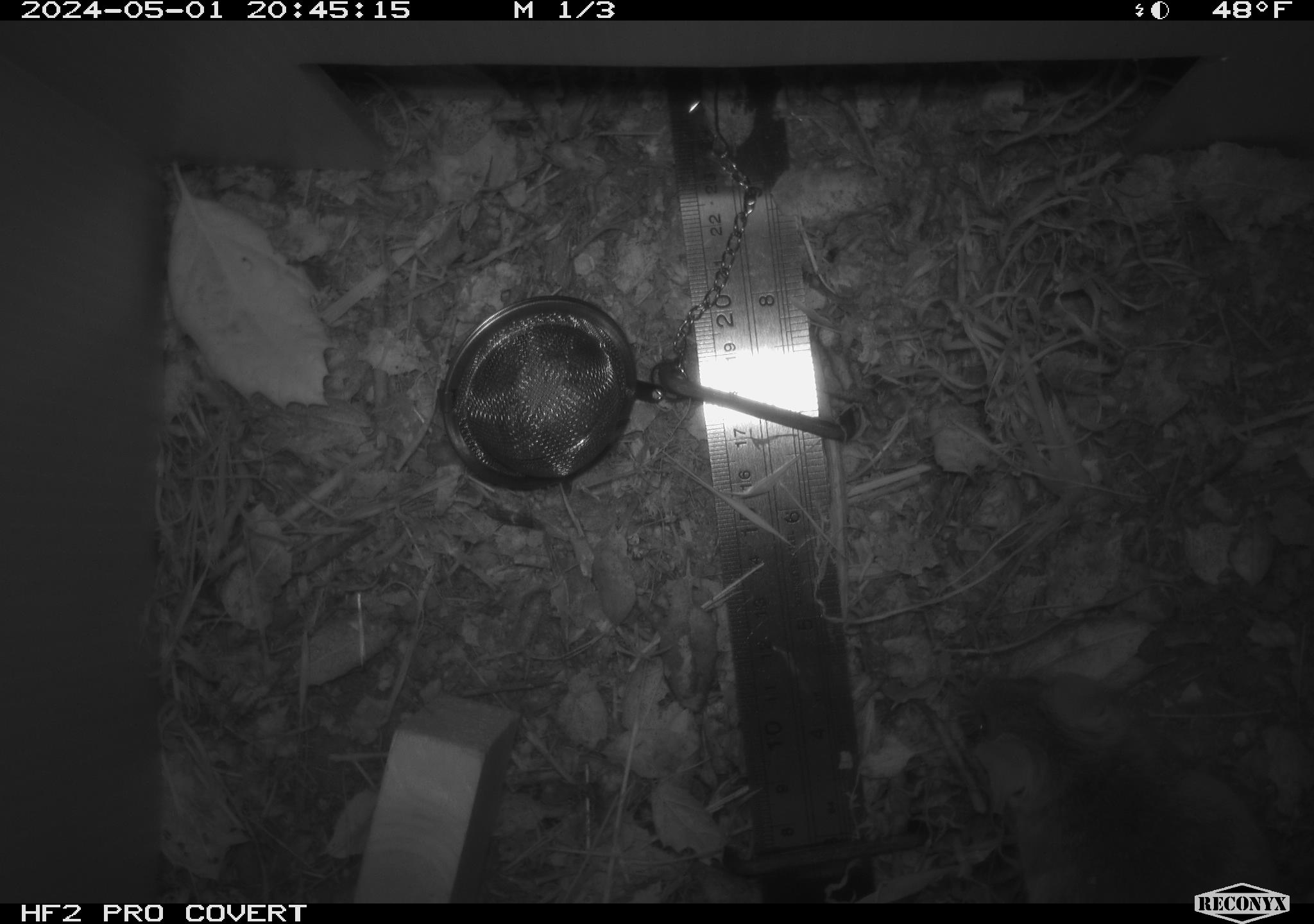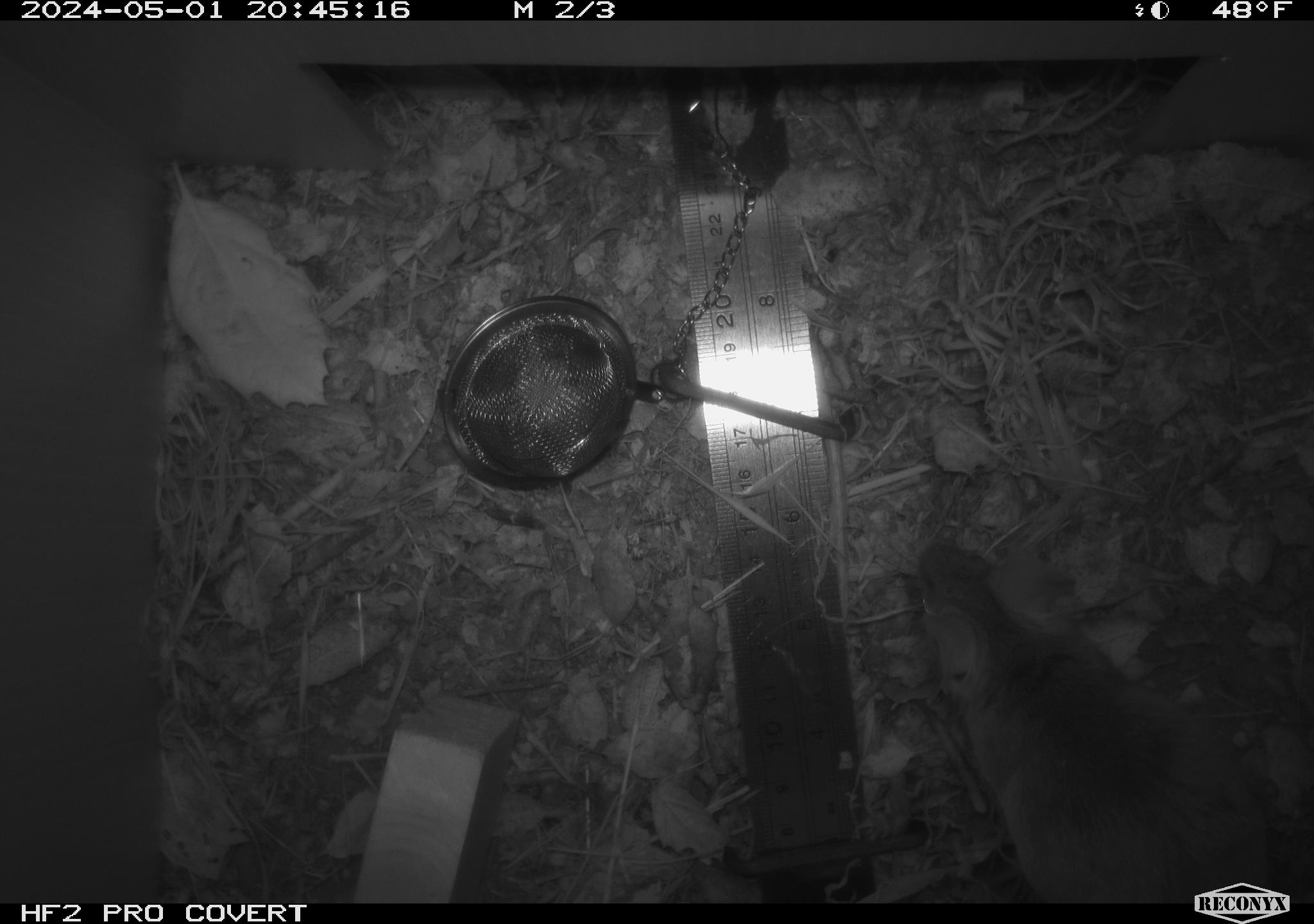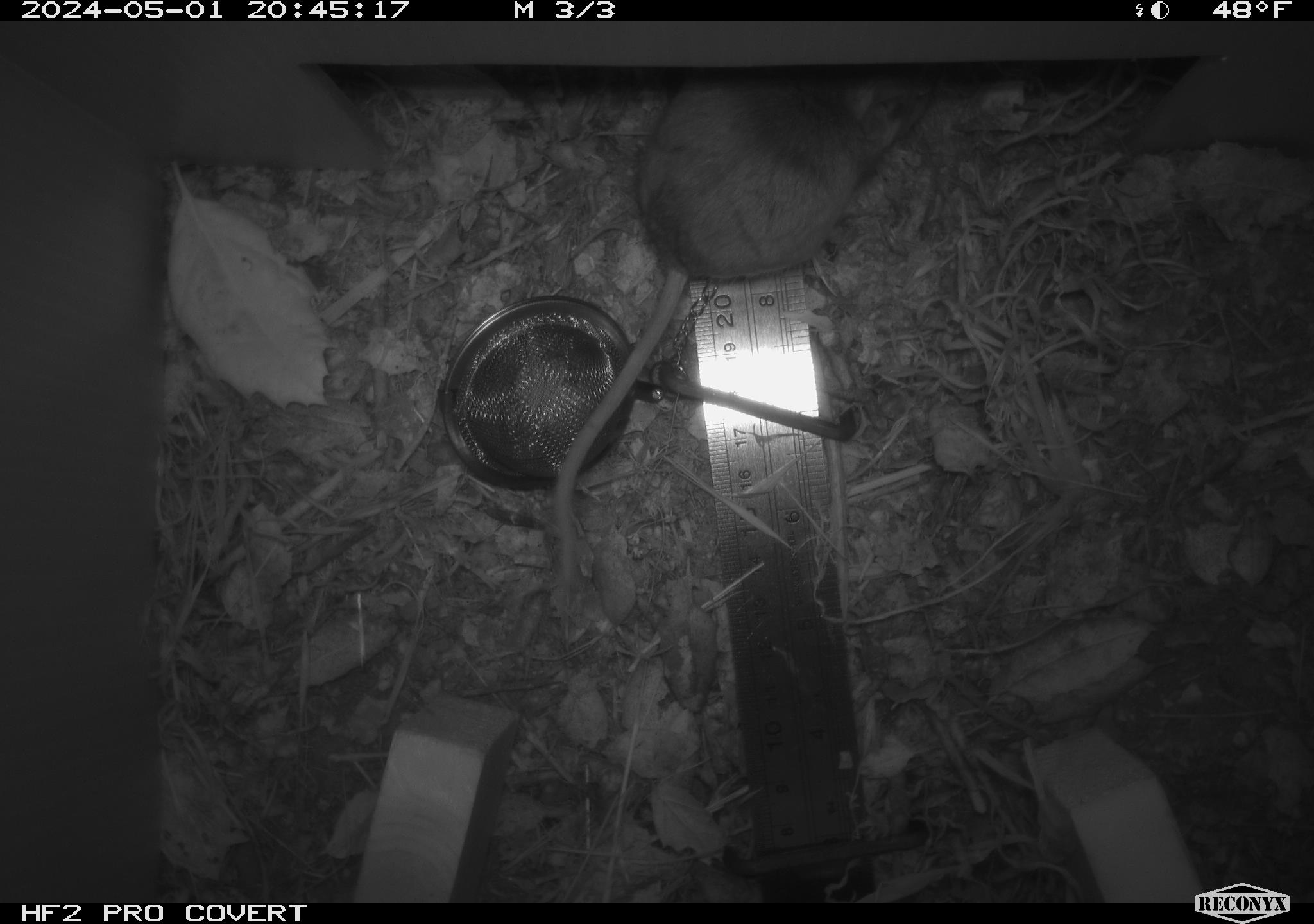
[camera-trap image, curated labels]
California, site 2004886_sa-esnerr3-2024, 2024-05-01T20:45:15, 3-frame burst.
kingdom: Animalia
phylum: Chordata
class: Mammalia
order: Rodentia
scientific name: Rodentia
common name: rodent